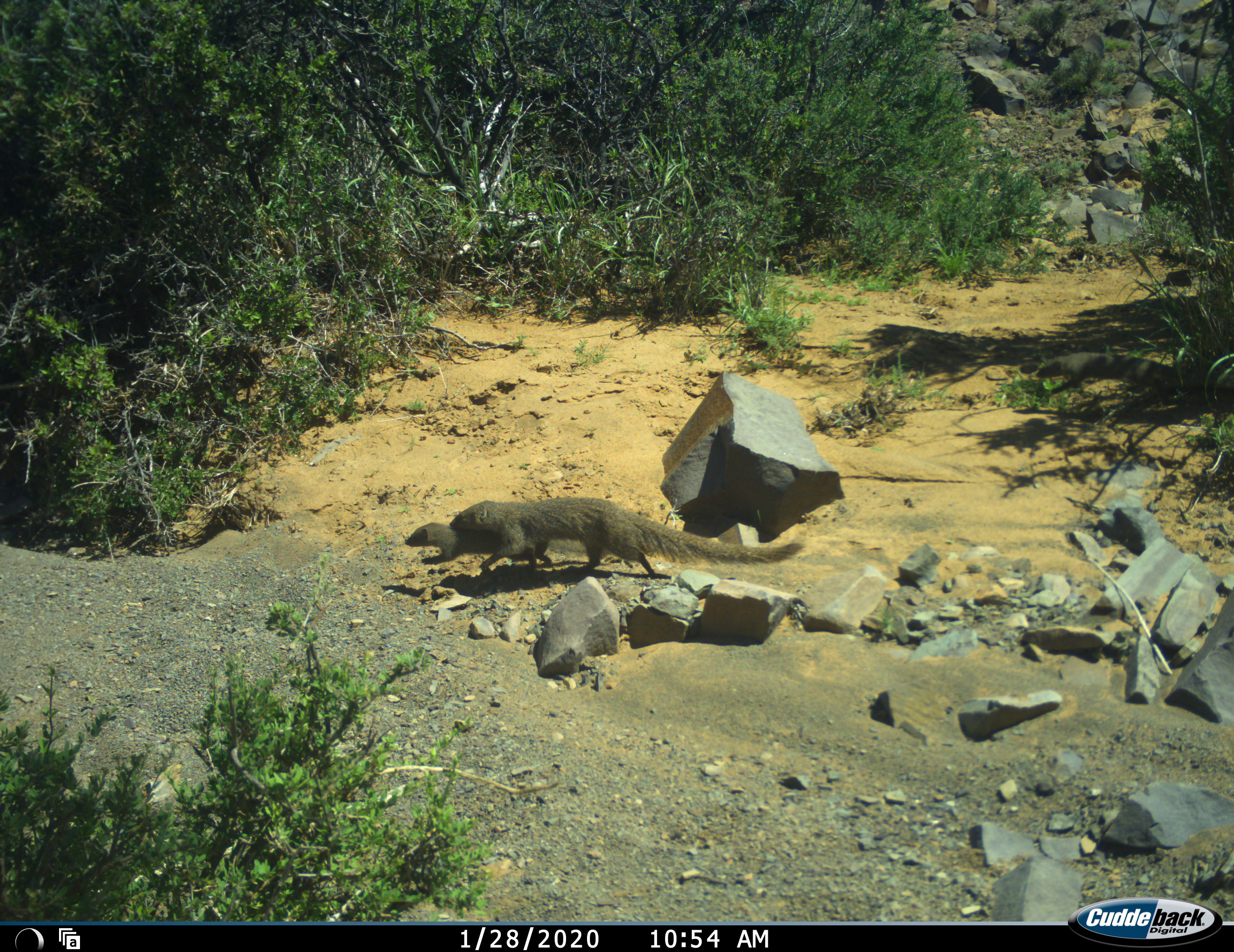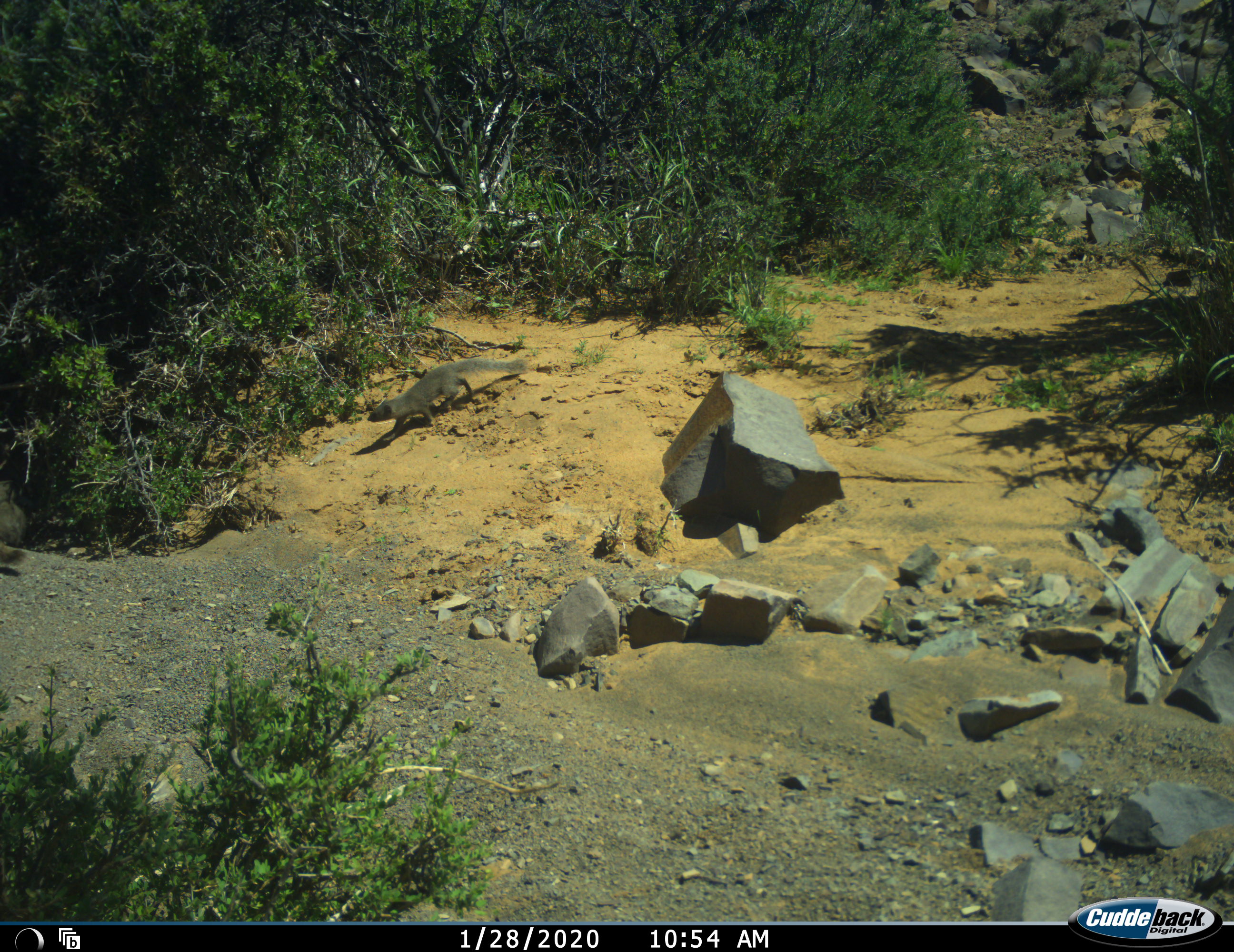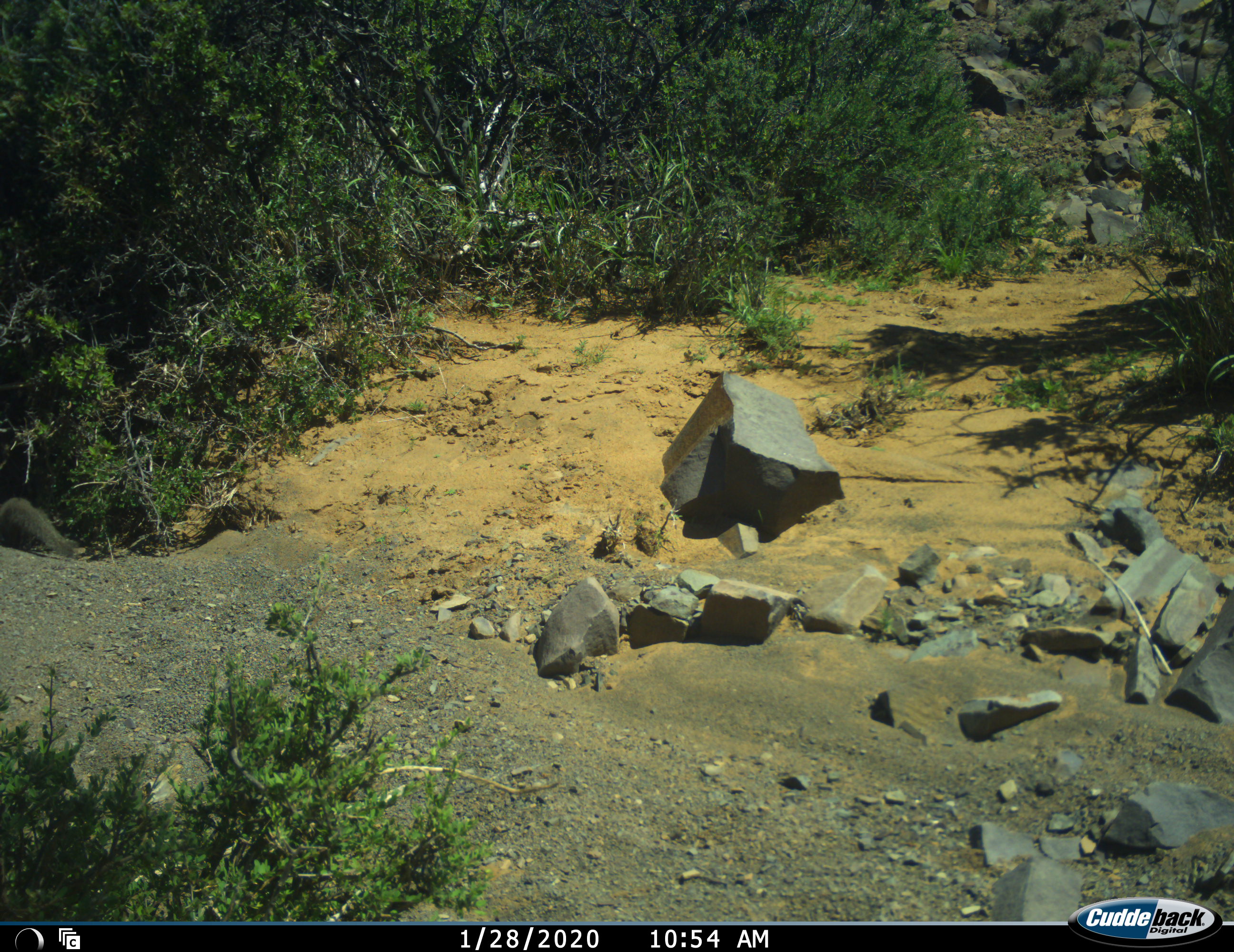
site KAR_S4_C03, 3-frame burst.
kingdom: Animalia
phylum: Chordata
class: Mammalia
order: Carnivora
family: Herpestidae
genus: Herpestes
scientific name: Herpestes pulverulentus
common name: cape gray mongoose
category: mongoosesmallcapegrey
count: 2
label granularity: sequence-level